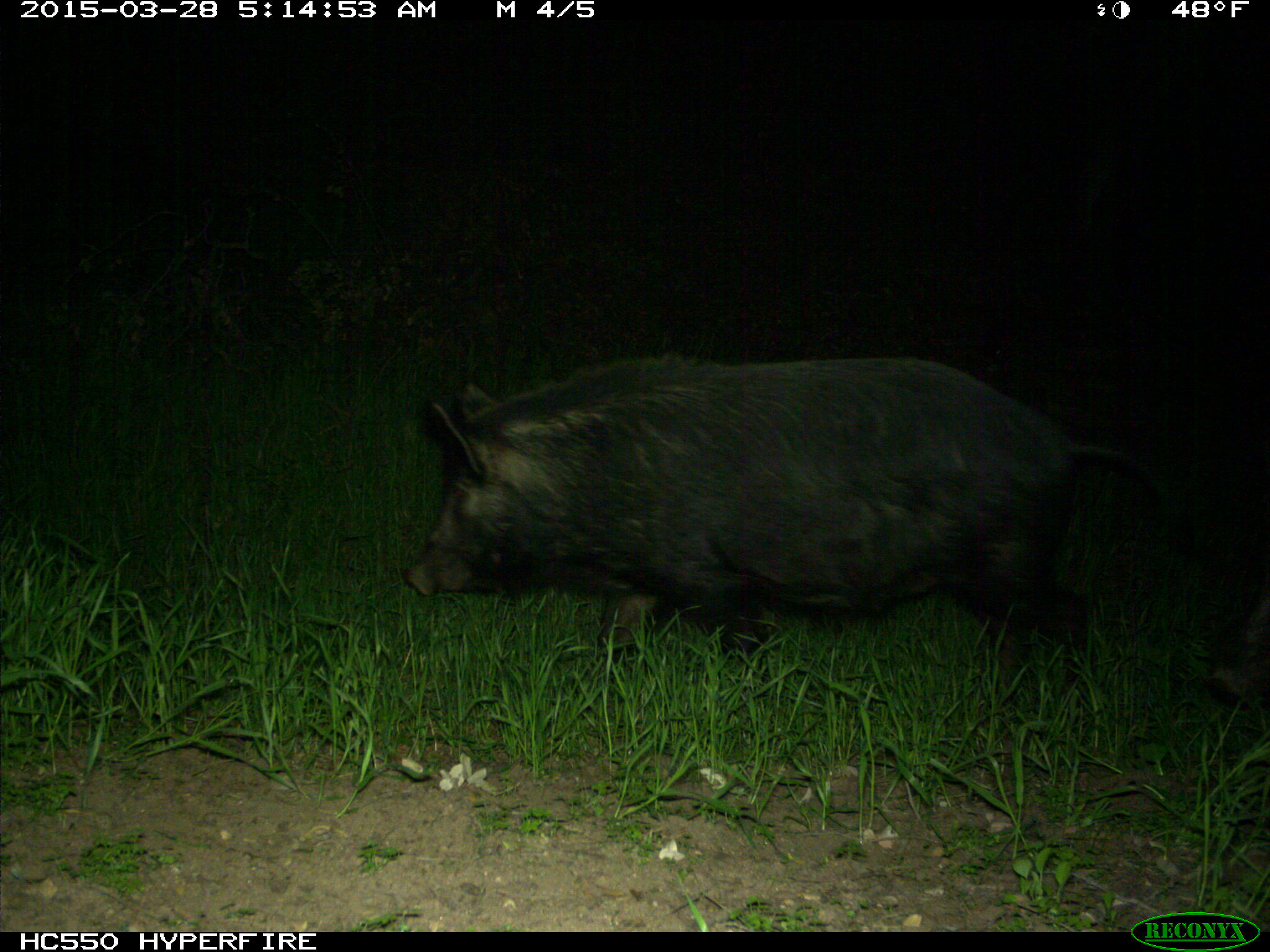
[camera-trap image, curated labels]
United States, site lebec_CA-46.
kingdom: Animalia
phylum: Chordata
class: Mammalia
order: Artiodactyla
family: Suidae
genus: Sus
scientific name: Sus scrofa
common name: wild boar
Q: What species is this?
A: Sus scrofa (wild boar).